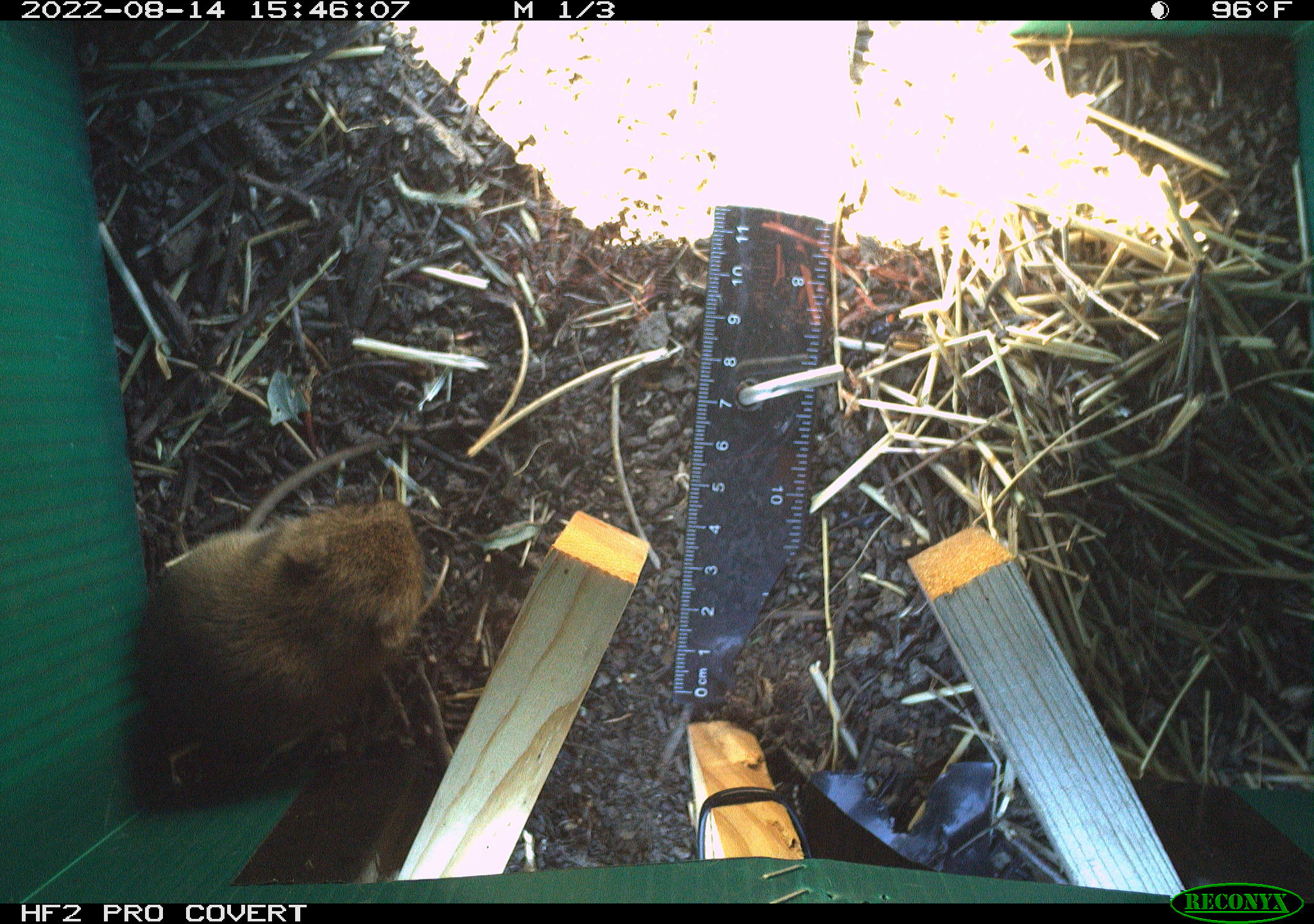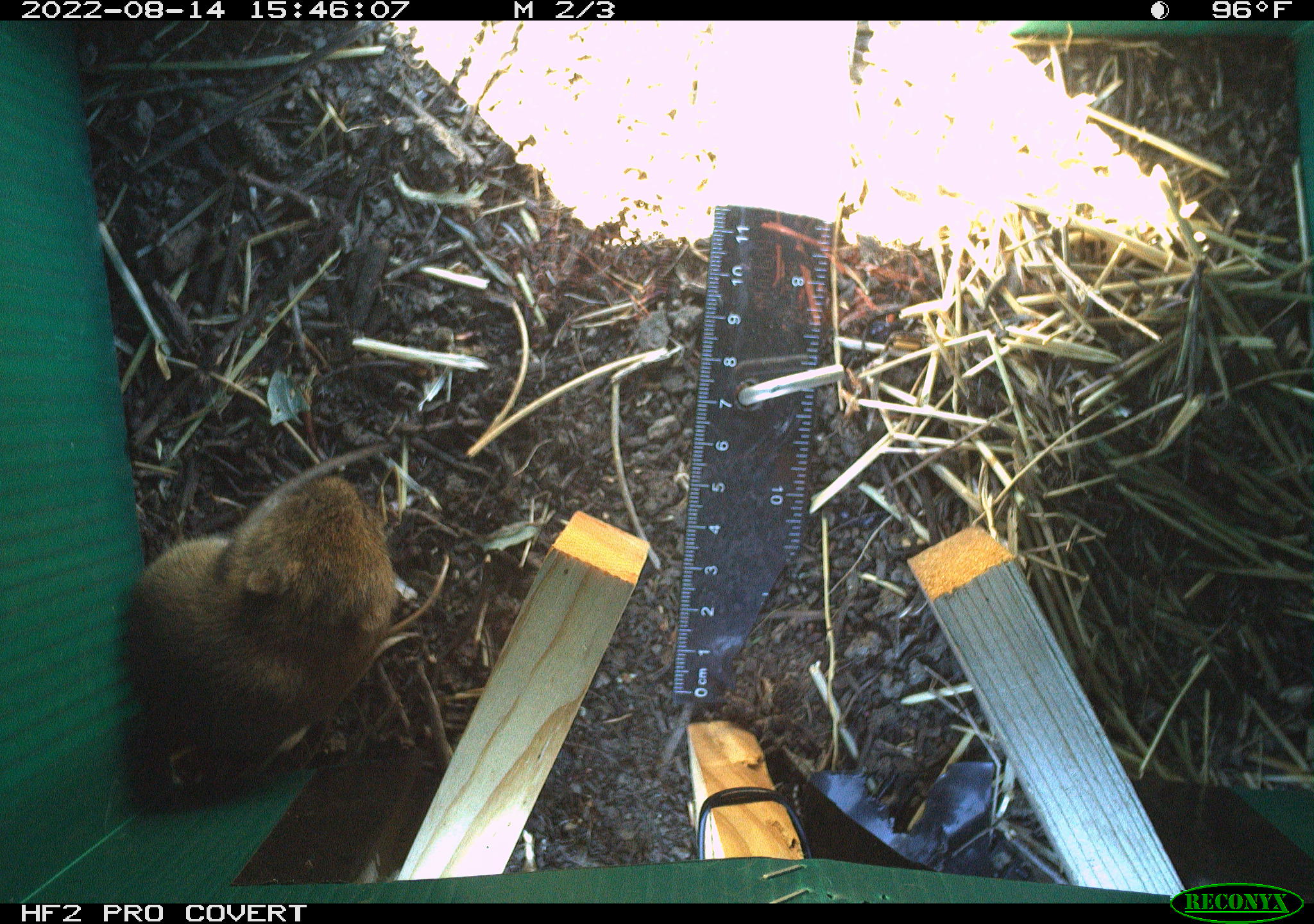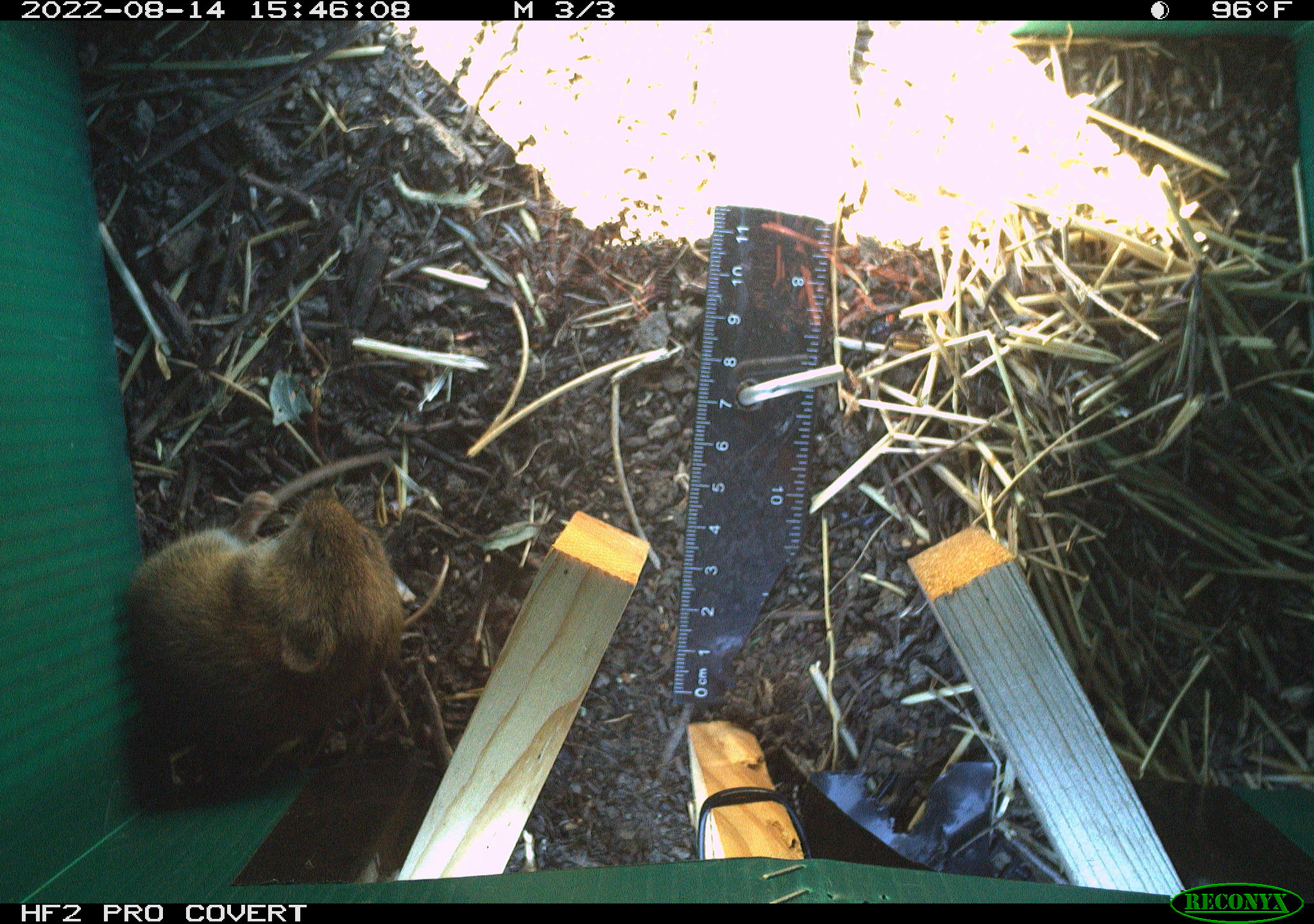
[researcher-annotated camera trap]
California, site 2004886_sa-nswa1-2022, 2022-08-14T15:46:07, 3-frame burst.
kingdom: Animalia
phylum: Chordata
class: Mammalia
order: Rodentia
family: Cricetidae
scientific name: Cricetidae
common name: hamsters, voles, lemmings, and allies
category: cricetidae family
Cricetidae family (hamsters, voles, lemmings, and allies) (Cricetidae).